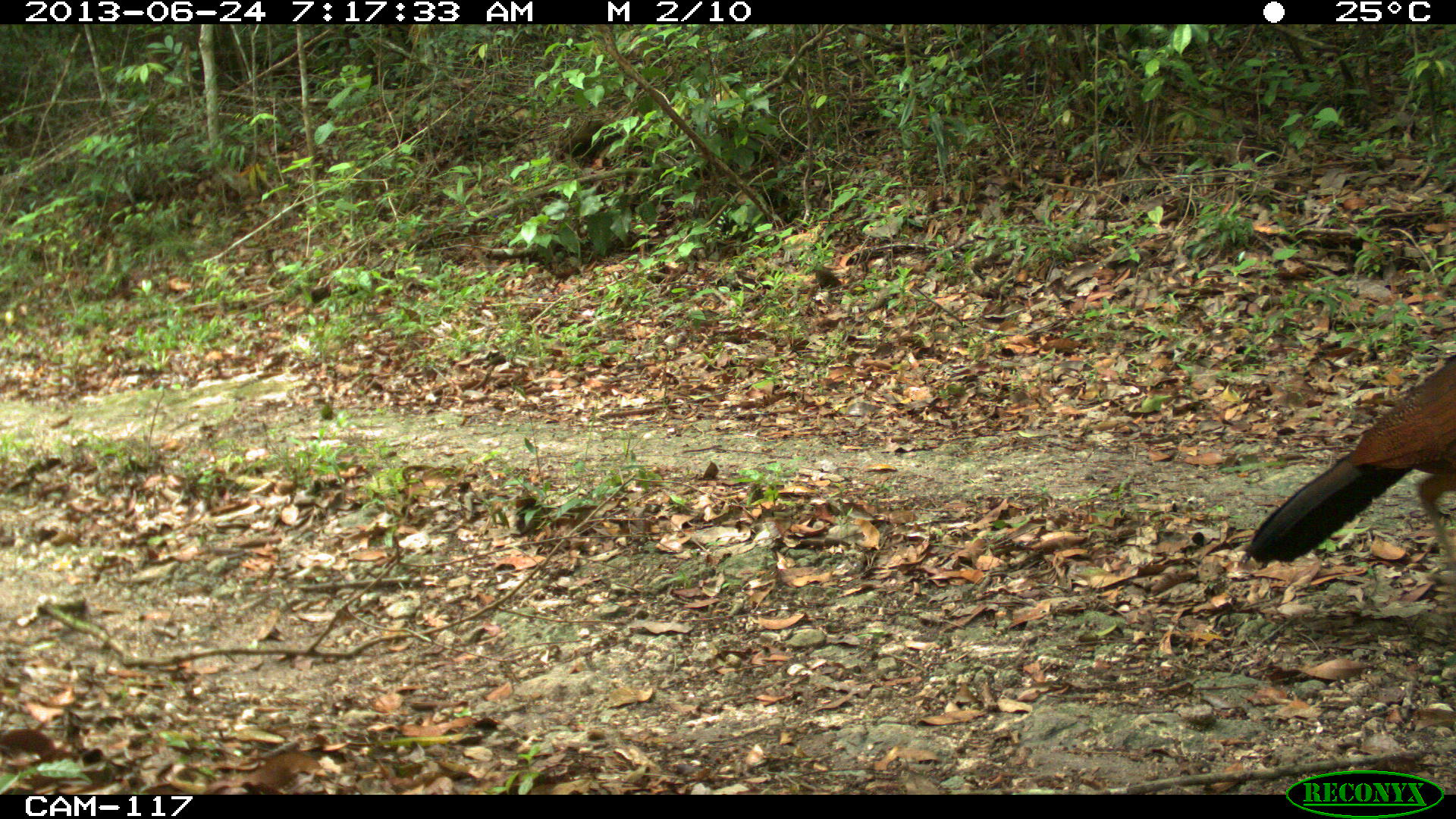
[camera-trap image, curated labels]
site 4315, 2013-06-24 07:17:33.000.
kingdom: Animalia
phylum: Chordata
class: Aves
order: Galliformes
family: Cracidae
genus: Crax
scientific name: Crax rubra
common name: great curassow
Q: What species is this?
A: Crax rubra (great curassow).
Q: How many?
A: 1.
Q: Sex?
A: Female.